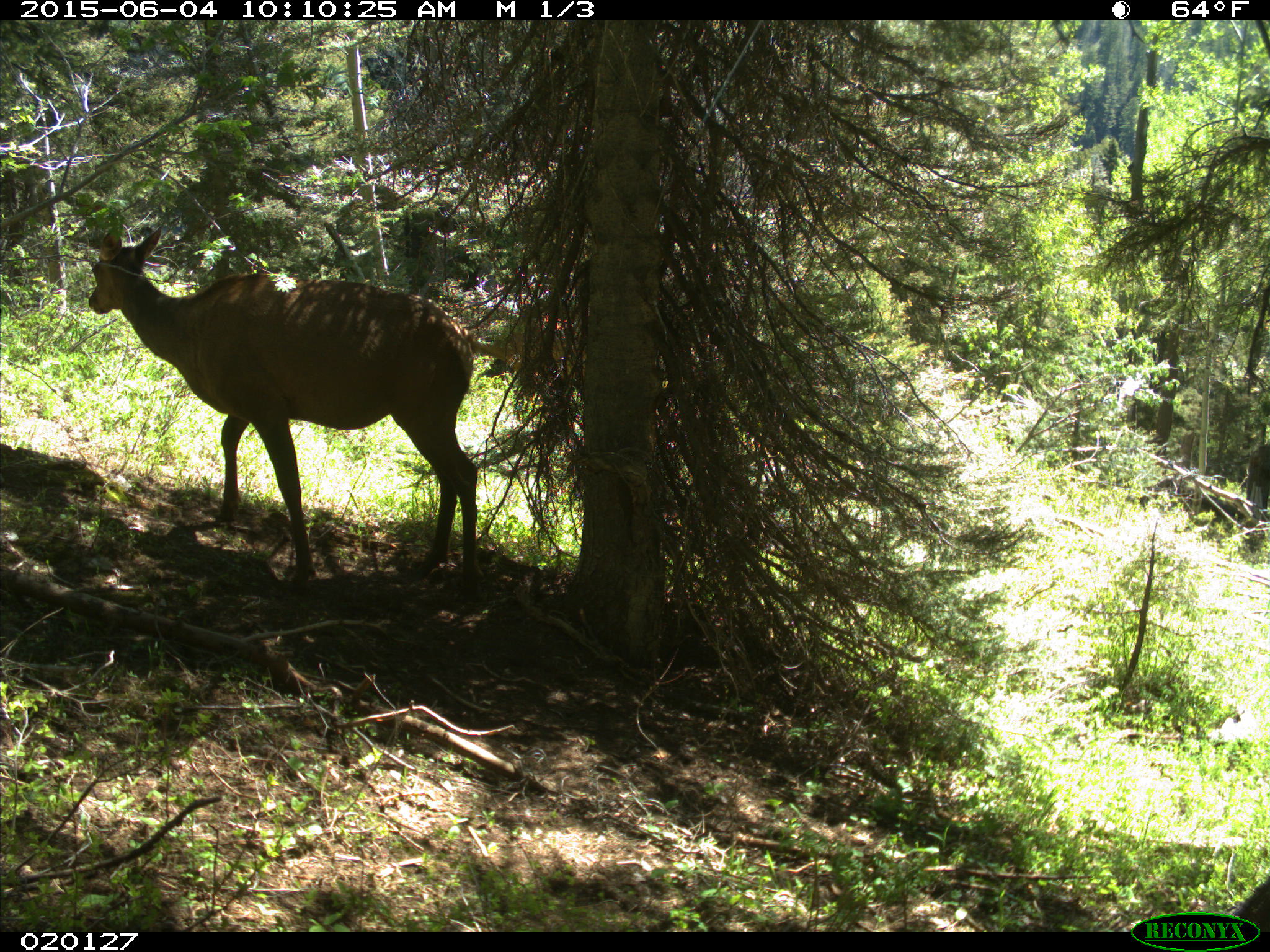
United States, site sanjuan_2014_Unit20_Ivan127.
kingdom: Animalia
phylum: Chordata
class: Mammalia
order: Artiodactyla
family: Cervidae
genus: Cervus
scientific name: Cervus elaphus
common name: red deer